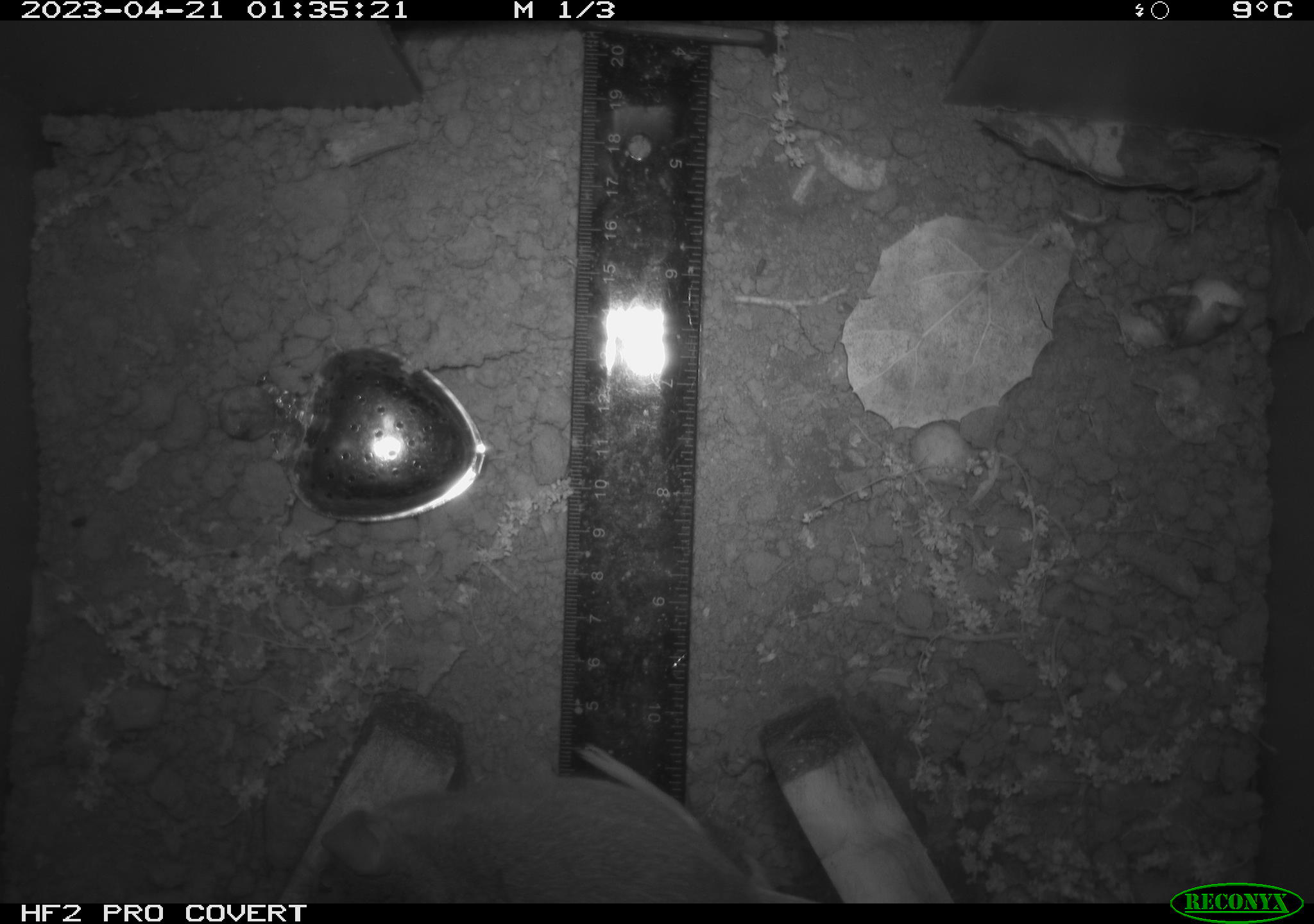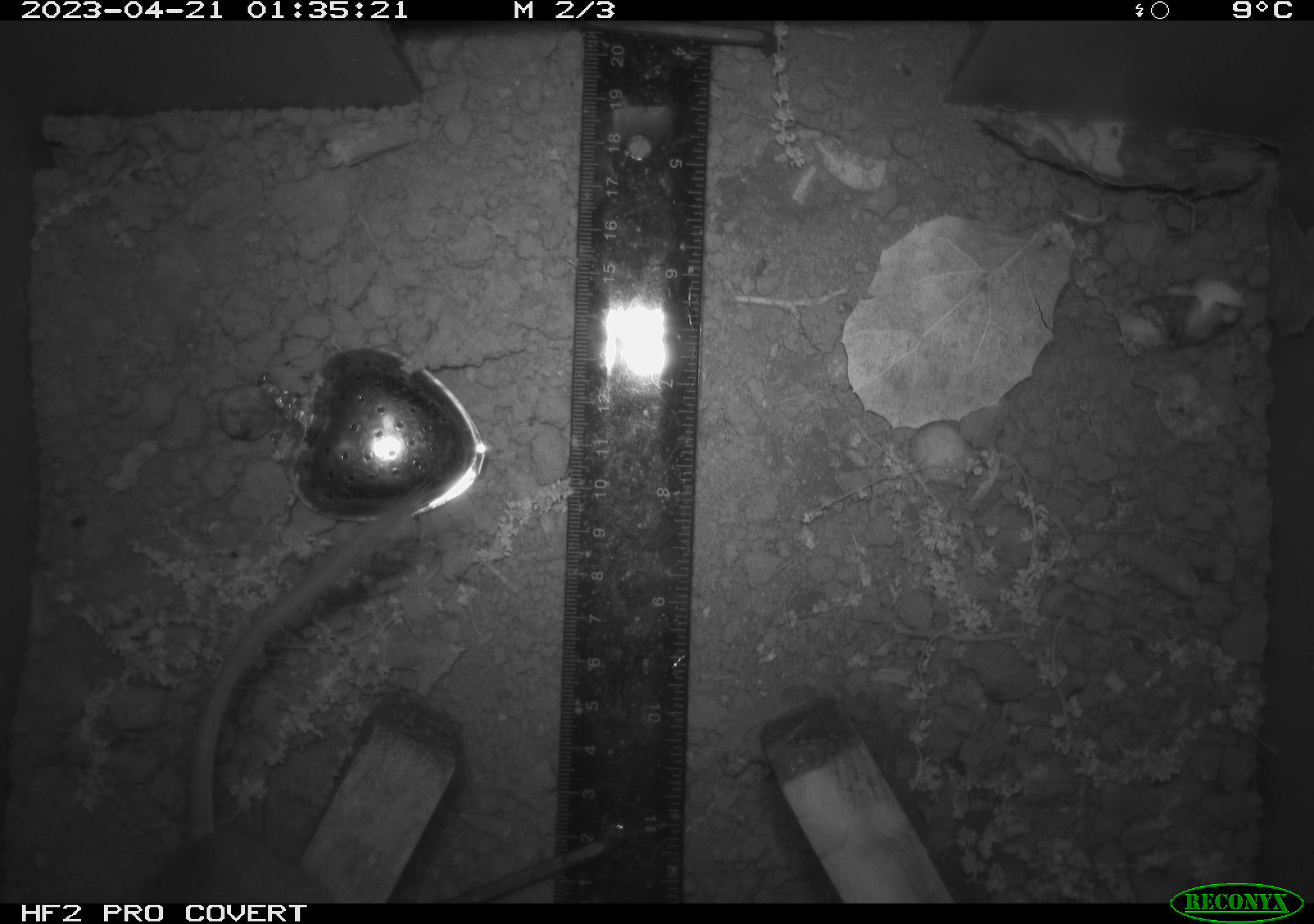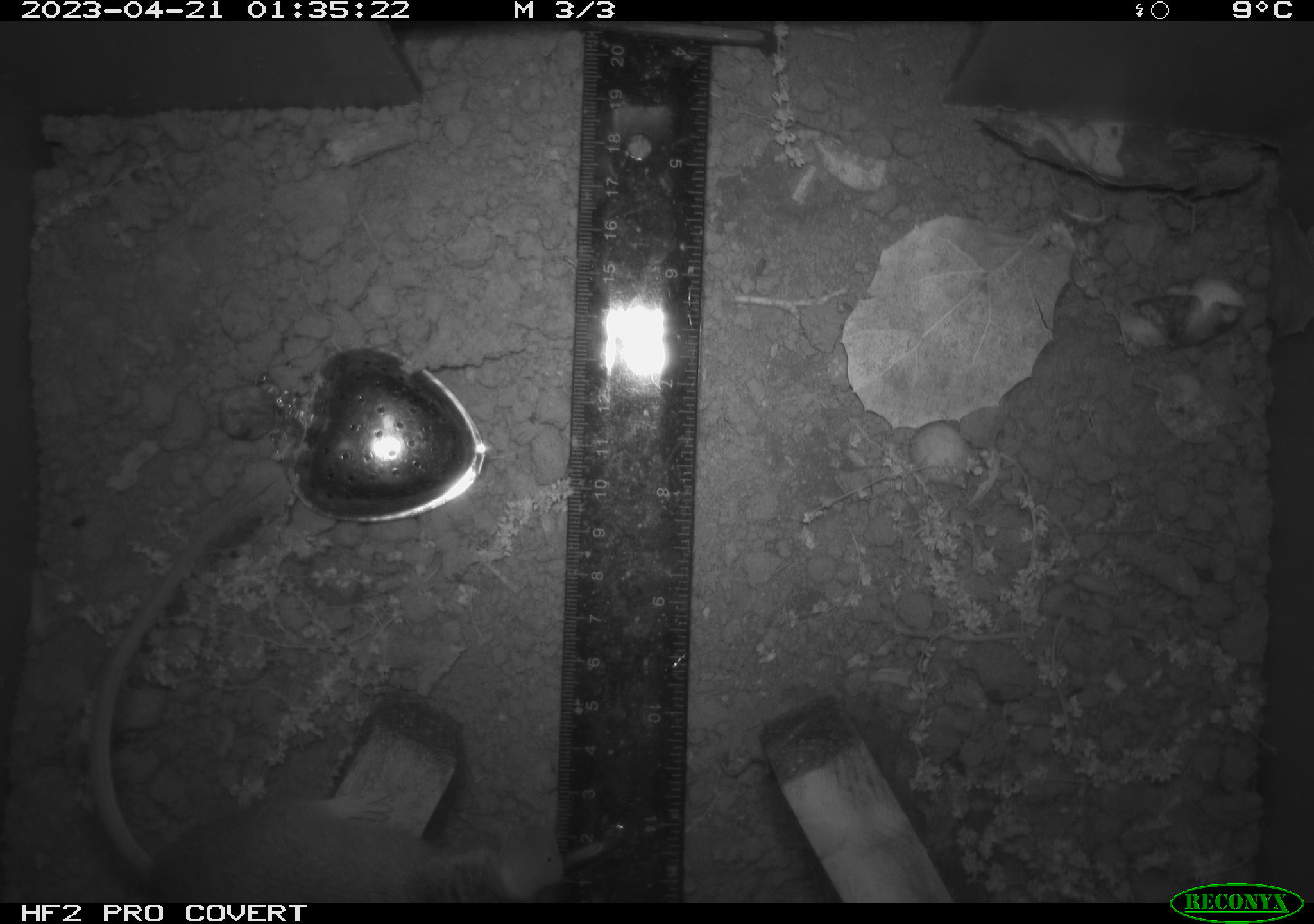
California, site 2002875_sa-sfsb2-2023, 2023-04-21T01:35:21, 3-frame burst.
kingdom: Animalia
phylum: Chordata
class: Mammalia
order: Rodentia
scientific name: Rodentia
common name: mouse species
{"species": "mouse species (Rodentia)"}